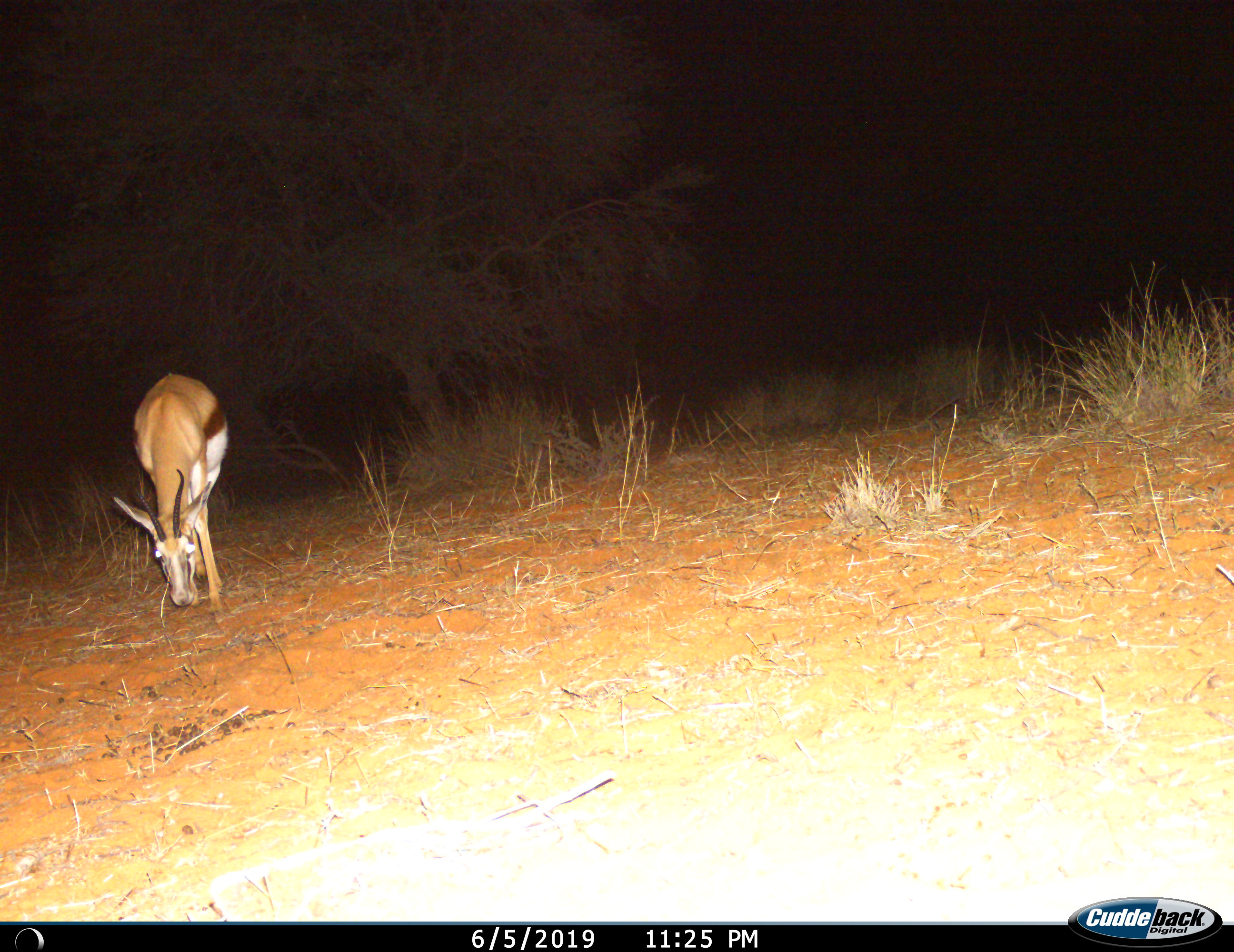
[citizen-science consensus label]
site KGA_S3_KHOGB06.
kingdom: Animalia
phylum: Chordata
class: Mammalia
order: Artiodactyla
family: Bovidae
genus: Antidorcas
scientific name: Antidorcas marsupialis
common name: springbok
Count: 1.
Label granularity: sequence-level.